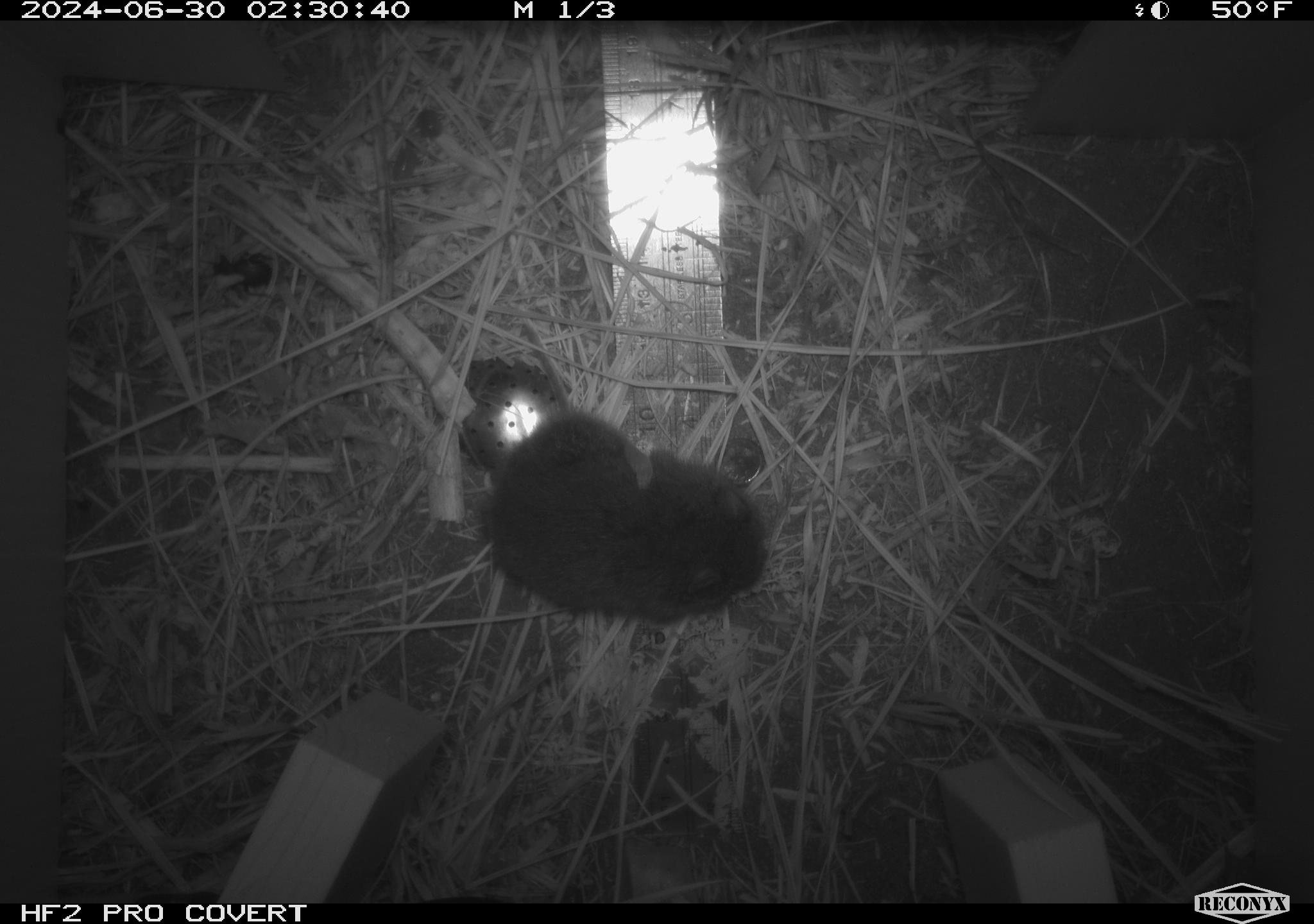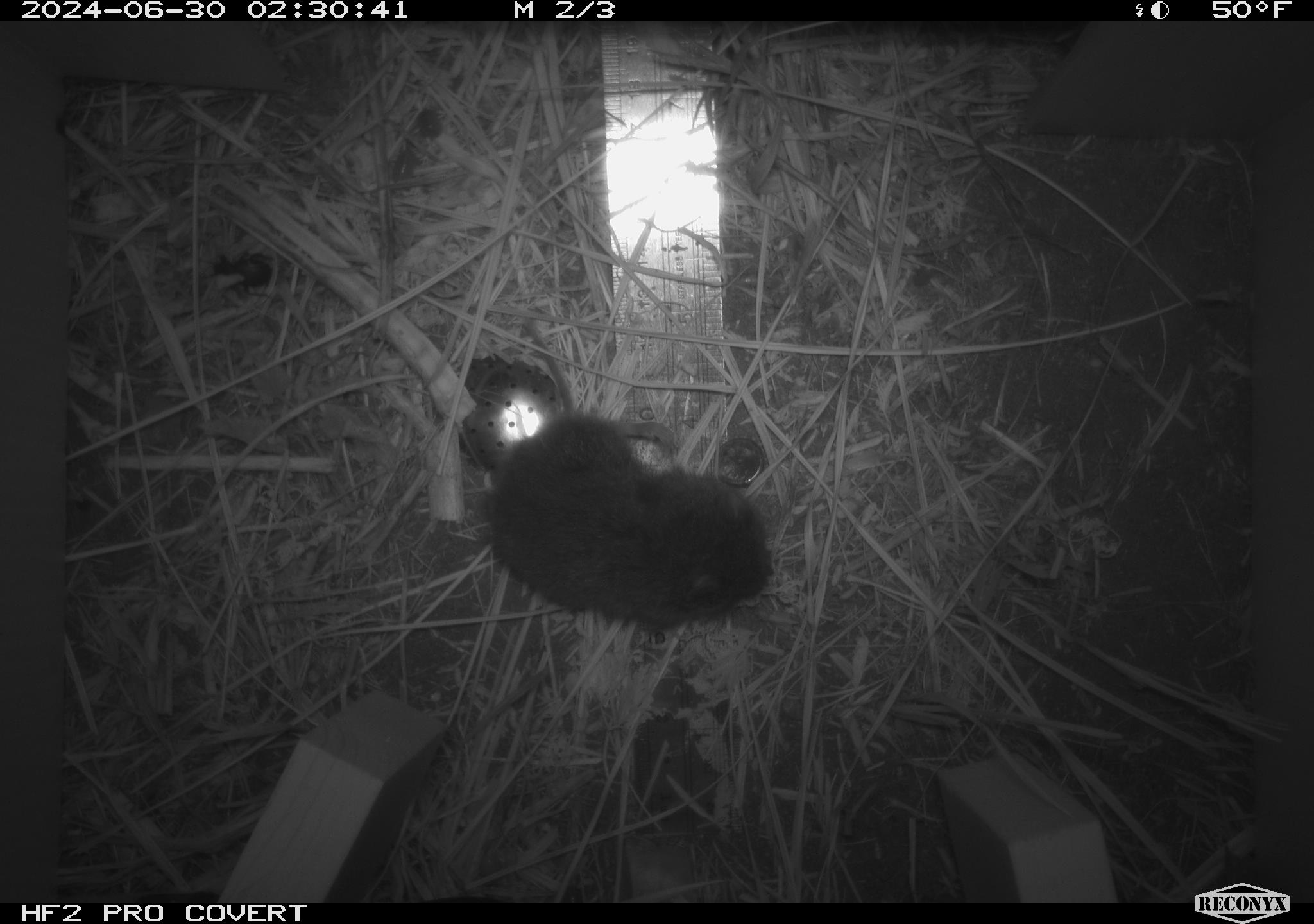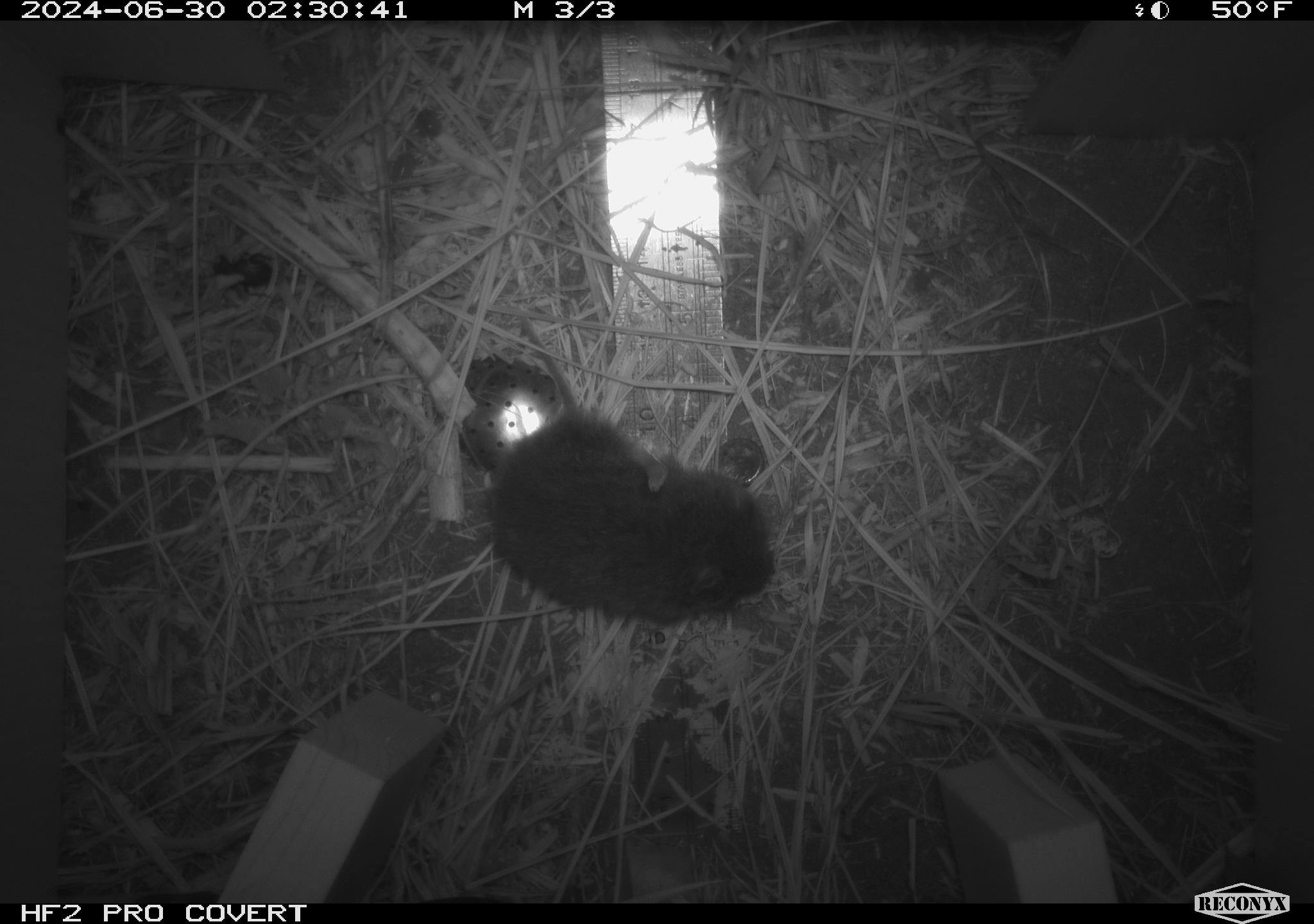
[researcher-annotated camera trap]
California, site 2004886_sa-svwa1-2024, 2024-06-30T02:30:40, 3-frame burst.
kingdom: Animalia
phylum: Chordata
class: Mammalia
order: Rodentia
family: Cricetidae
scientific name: Arvicolinae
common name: voles, lemmings, and muskrats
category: arvicolinae subfamily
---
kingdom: Animalia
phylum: Arthropoda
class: Malacostraca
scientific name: Malacostraca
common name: amphipods, crabs, isopods, krill, lobsters and shrimps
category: malacostracan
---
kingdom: Animalia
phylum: Arthropoda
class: Insecta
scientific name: Insecta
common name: insect